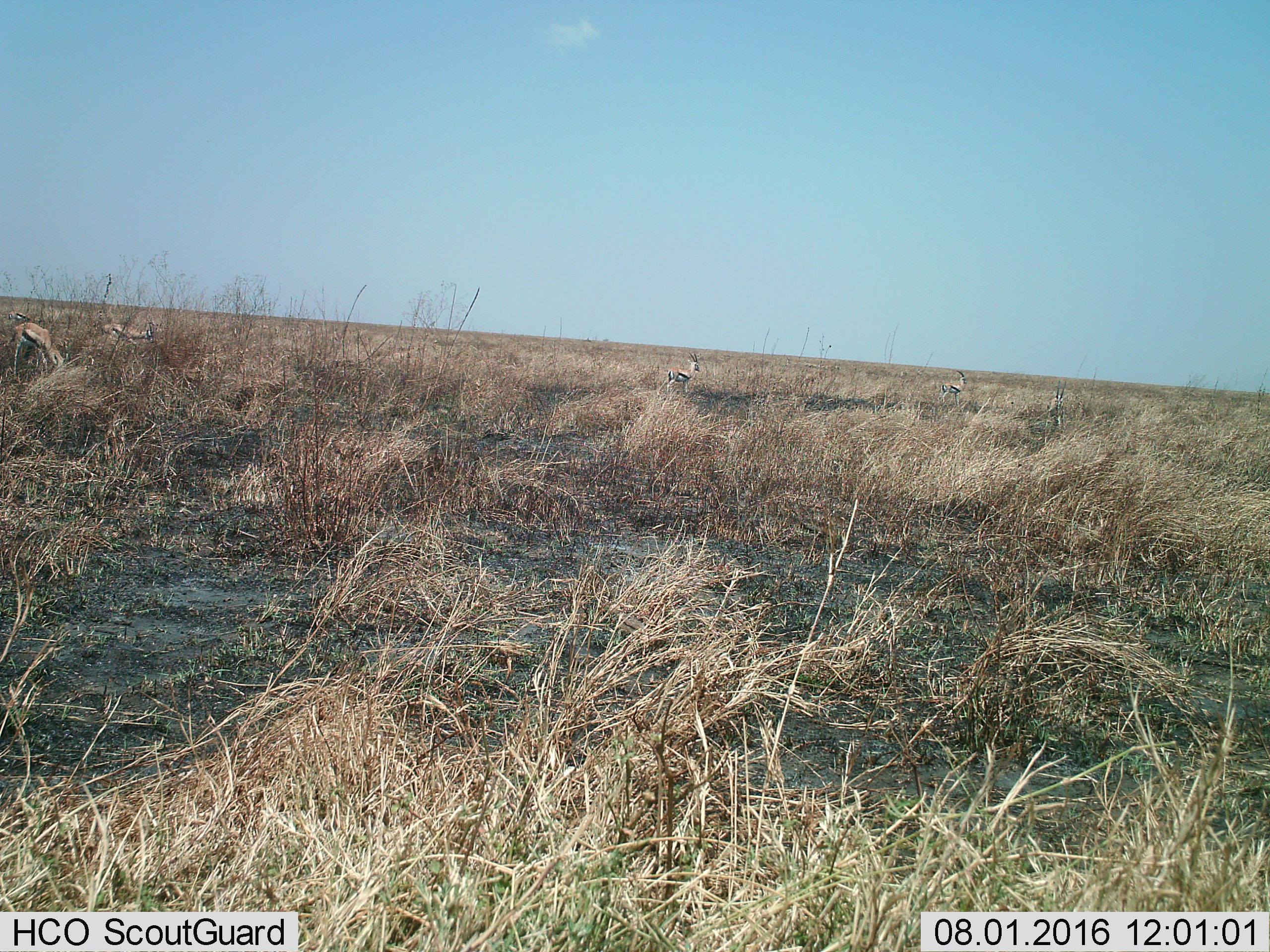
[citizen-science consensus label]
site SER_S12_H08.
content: unidentified animal